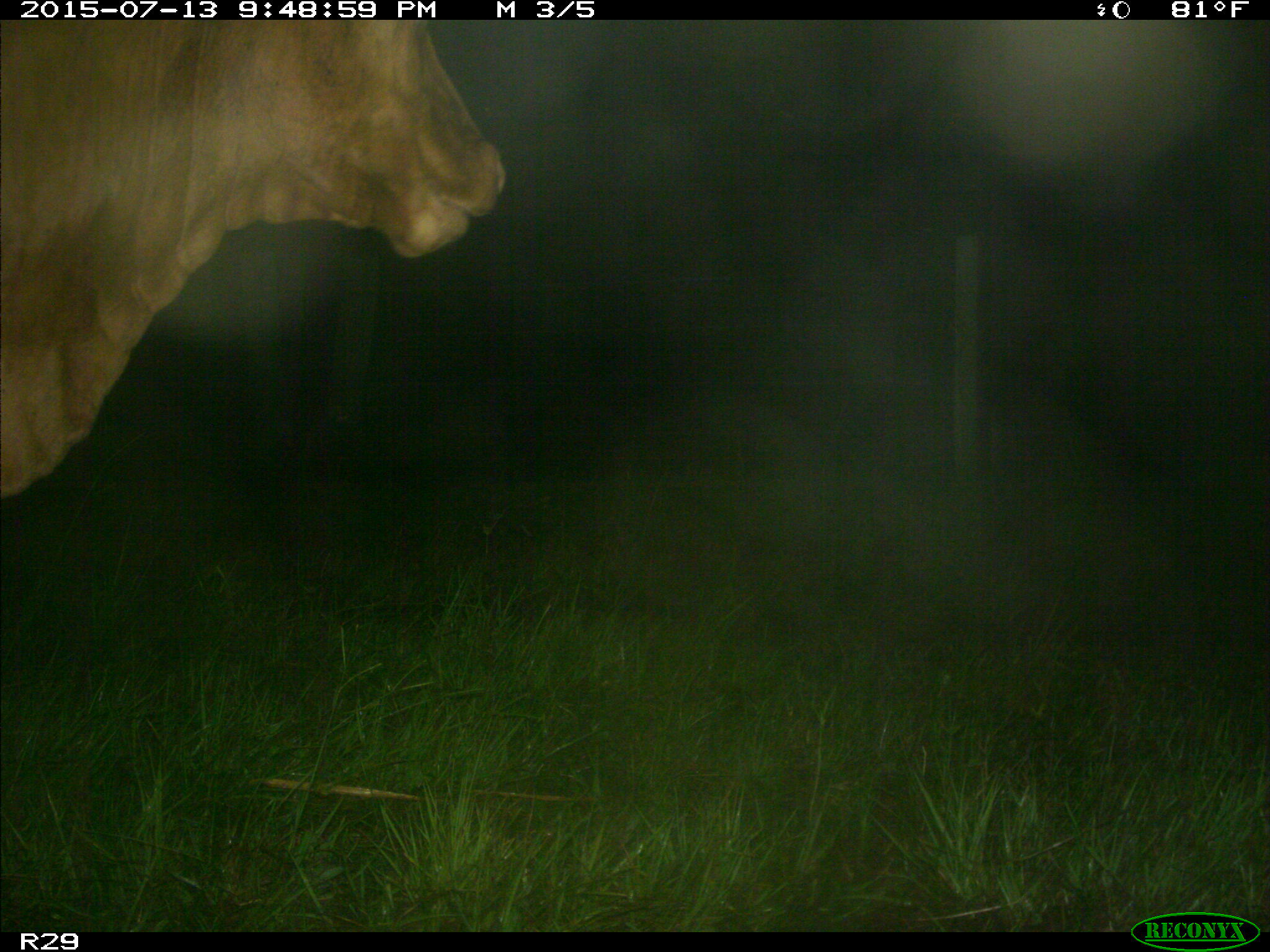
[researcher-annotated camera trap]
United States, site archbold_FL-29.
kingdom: Animalia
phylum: Chordata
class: Mammalia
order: Artiodactyla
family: Bovidae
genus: Bos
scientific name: Bos taurus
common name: domestic cow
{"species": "Bos taurus (domestic cow)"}